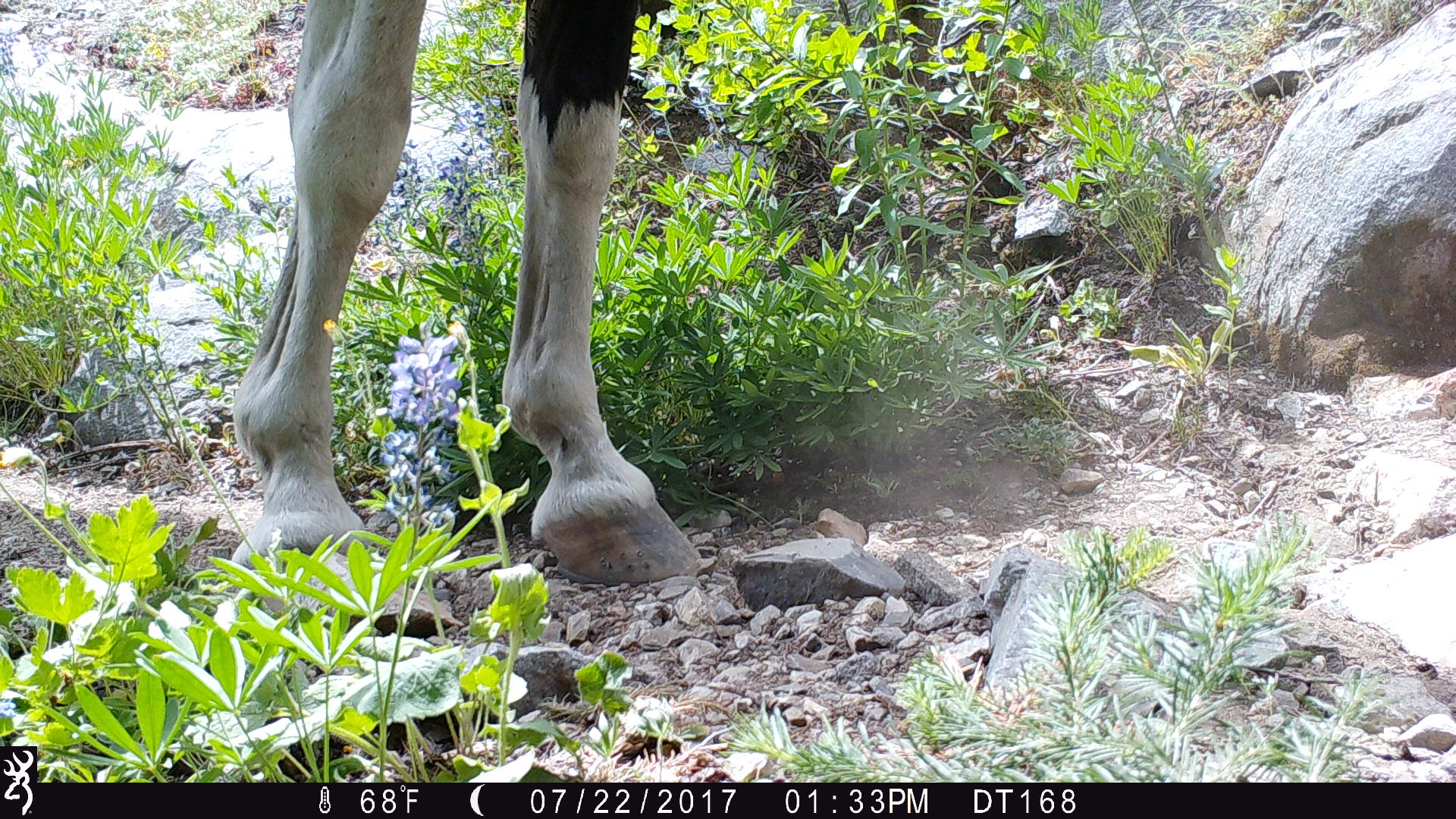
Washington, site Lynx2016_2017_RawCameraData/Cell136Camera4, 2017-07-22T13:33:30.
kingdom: Animalia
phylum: Chordata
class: Mammalia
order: Perissodactyla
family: Equidae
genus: Equus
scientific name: Equus caballus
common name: domestic horse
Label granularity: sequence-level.